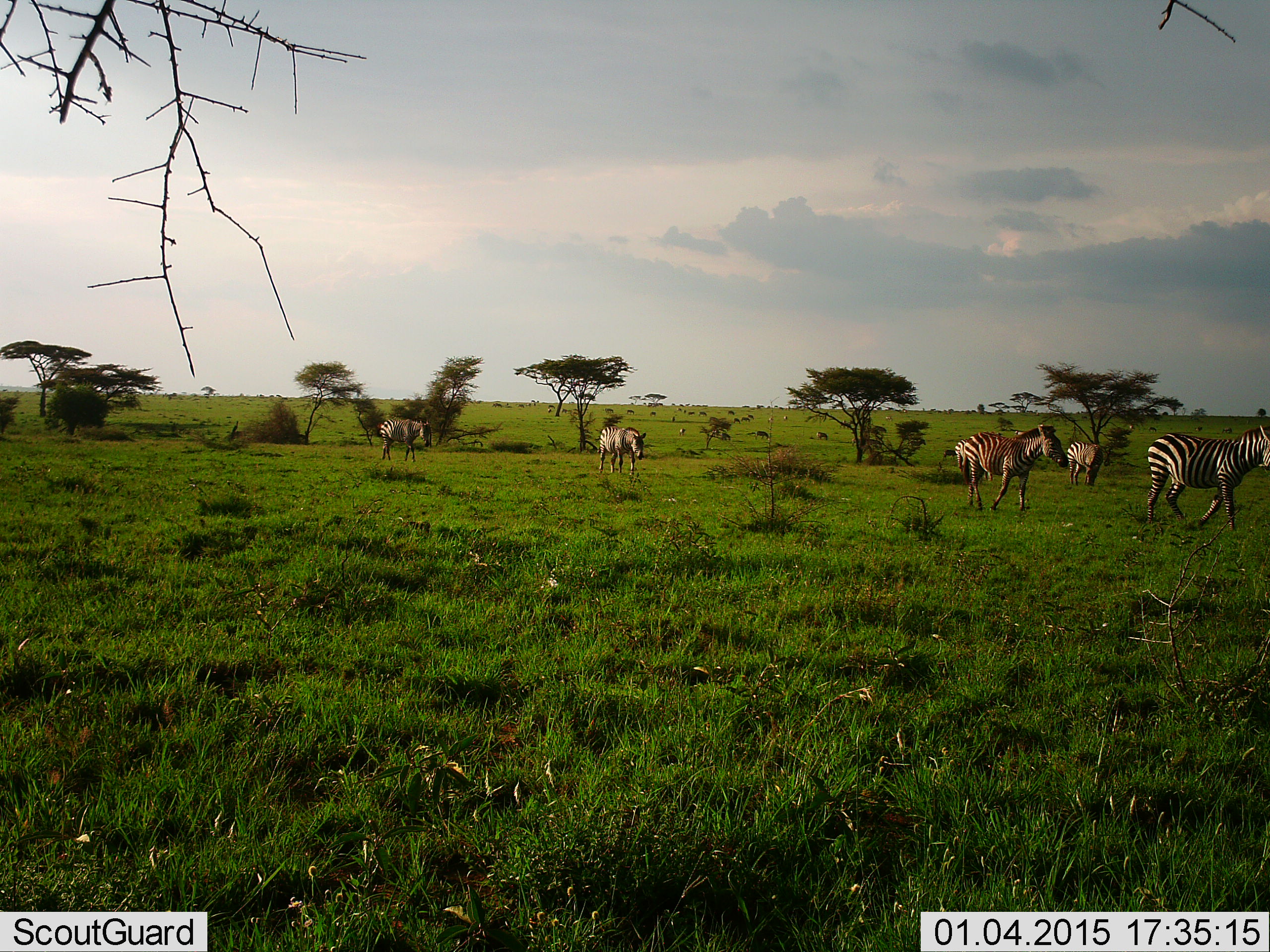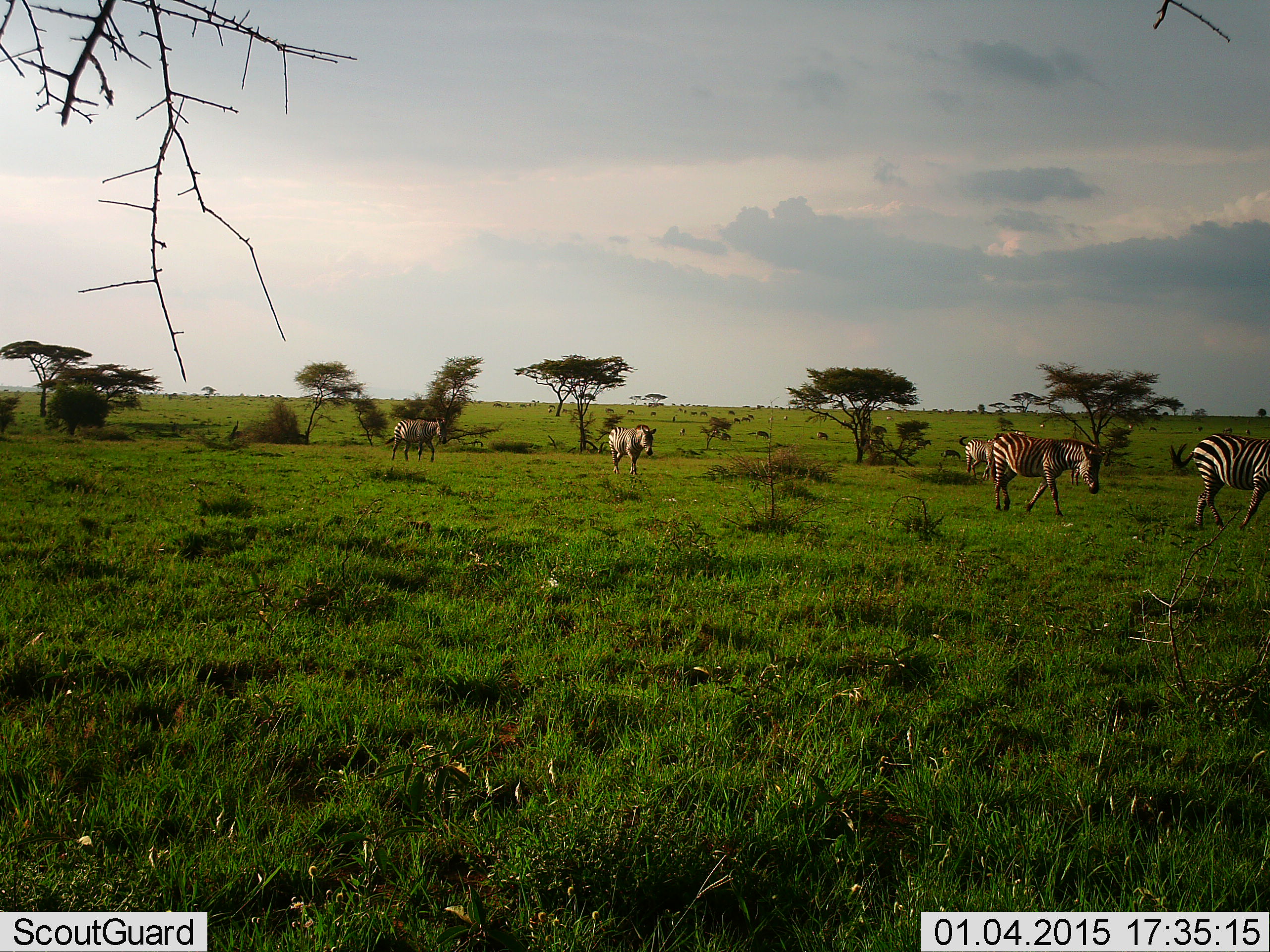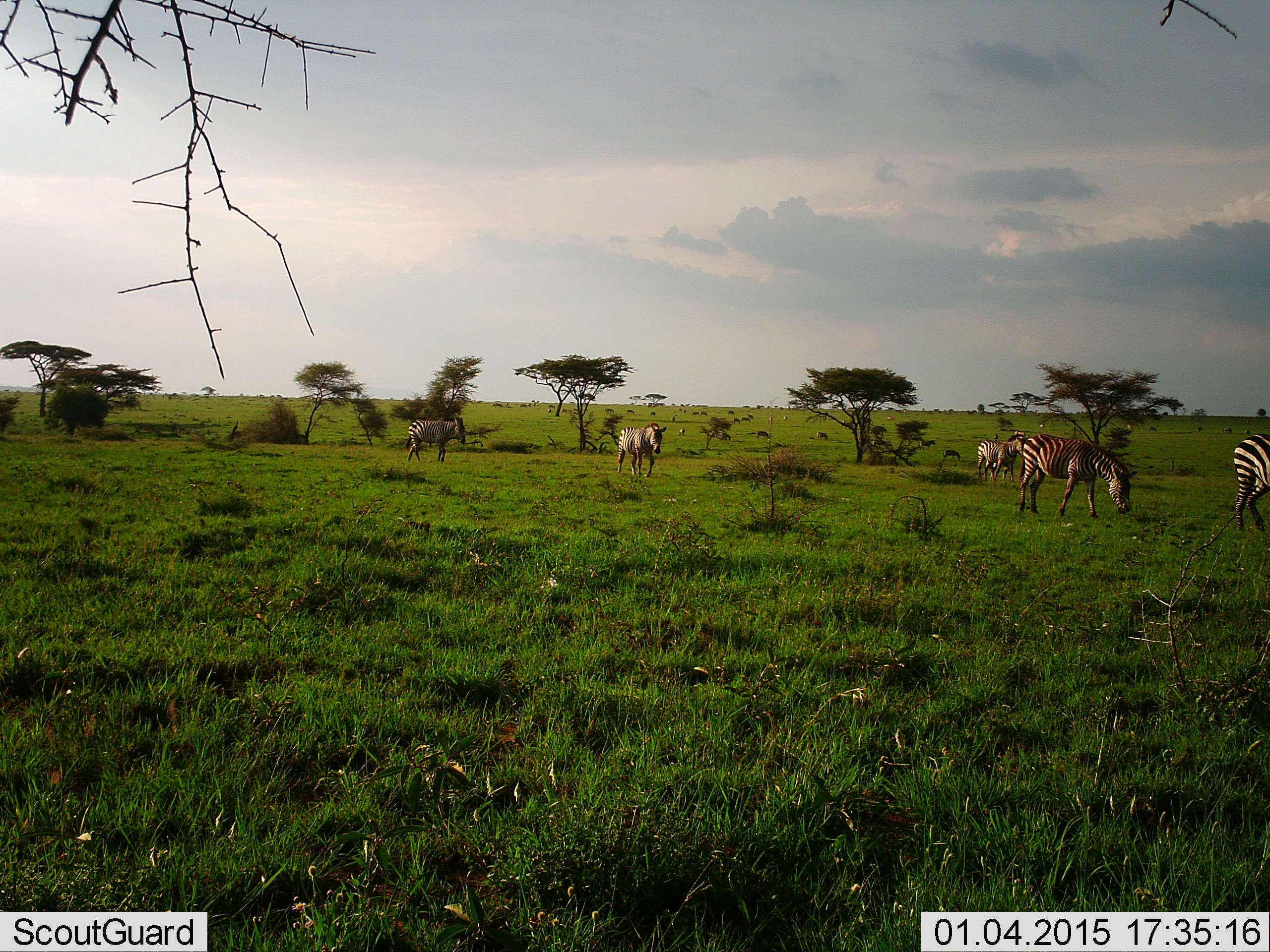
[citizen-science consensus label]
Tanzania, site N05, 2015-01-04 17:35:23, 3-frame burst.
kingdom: Animalia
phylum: Chordata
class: Mammalia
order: Perissodactyla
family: Equidae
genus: Equus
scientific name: Equus quagga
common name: plains zebra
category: zebra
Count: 6.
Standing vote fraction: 0%.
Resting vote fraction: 0%.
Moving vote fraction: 90%.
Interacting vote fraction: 10%.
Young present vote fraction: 0%.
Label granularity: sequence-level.